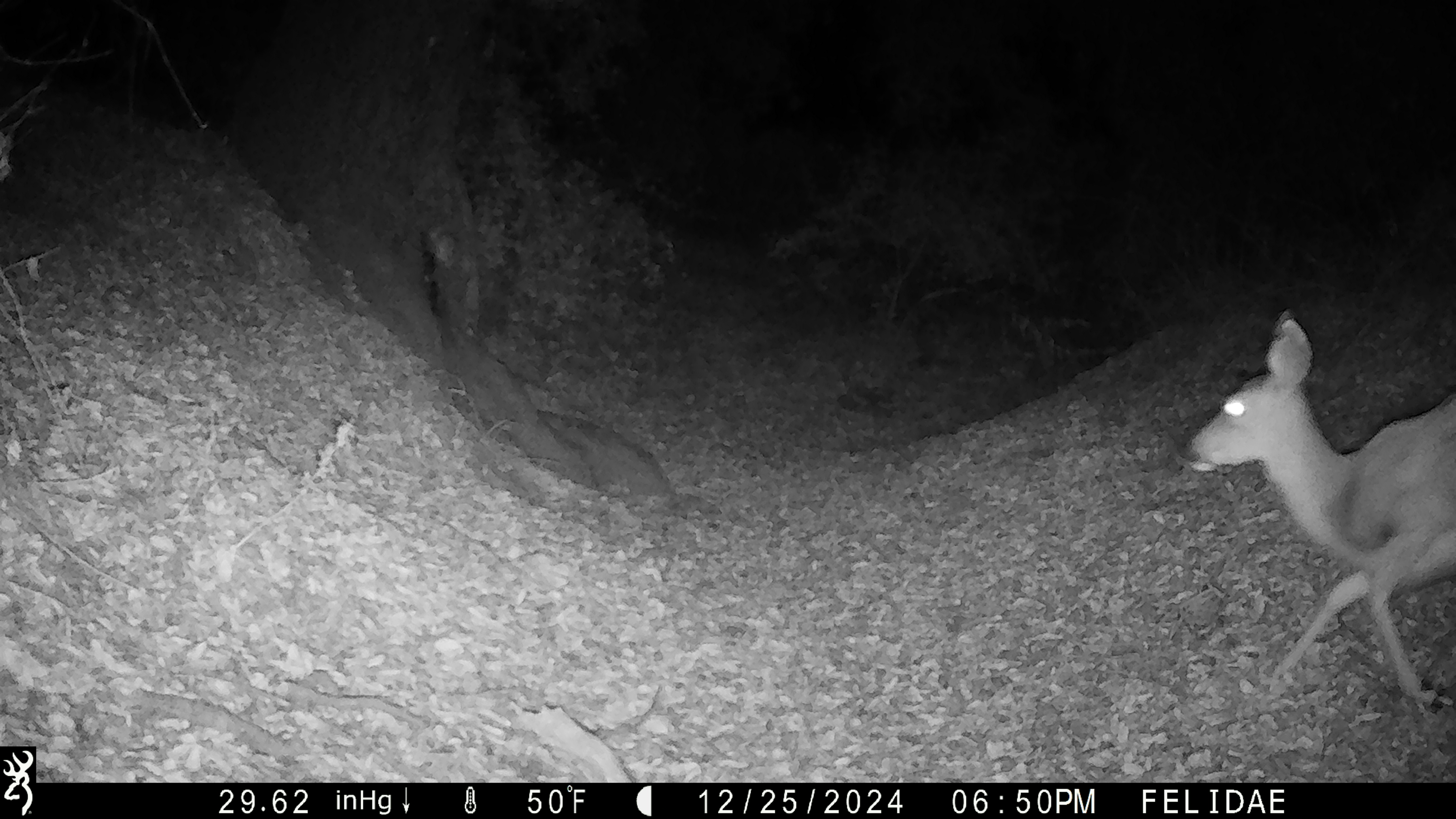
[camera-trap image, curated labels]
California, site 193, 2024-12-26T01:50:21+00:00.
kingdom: Animalia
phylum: Chordata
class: Mammalia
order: Artiodactyla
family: Cervidae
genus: Odocoileus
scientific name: Odocoileus hemionus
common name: mule deer